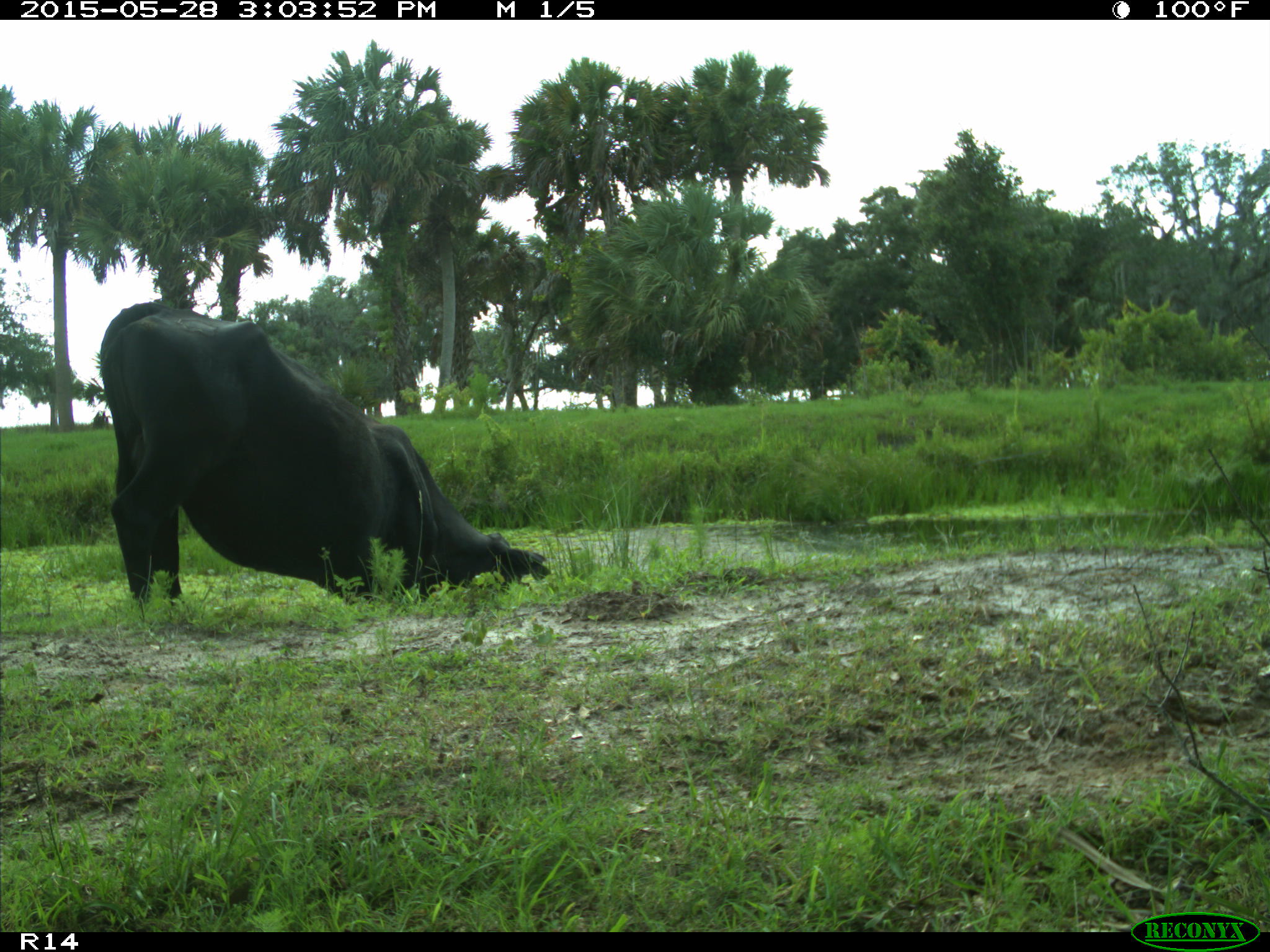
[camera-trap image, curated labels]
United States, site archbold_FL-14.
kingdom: Animalia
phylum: Chordata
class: Mammalia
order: Artiodactyla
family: Bovidae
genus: Bos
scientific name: Bos taurus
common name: domestic cow